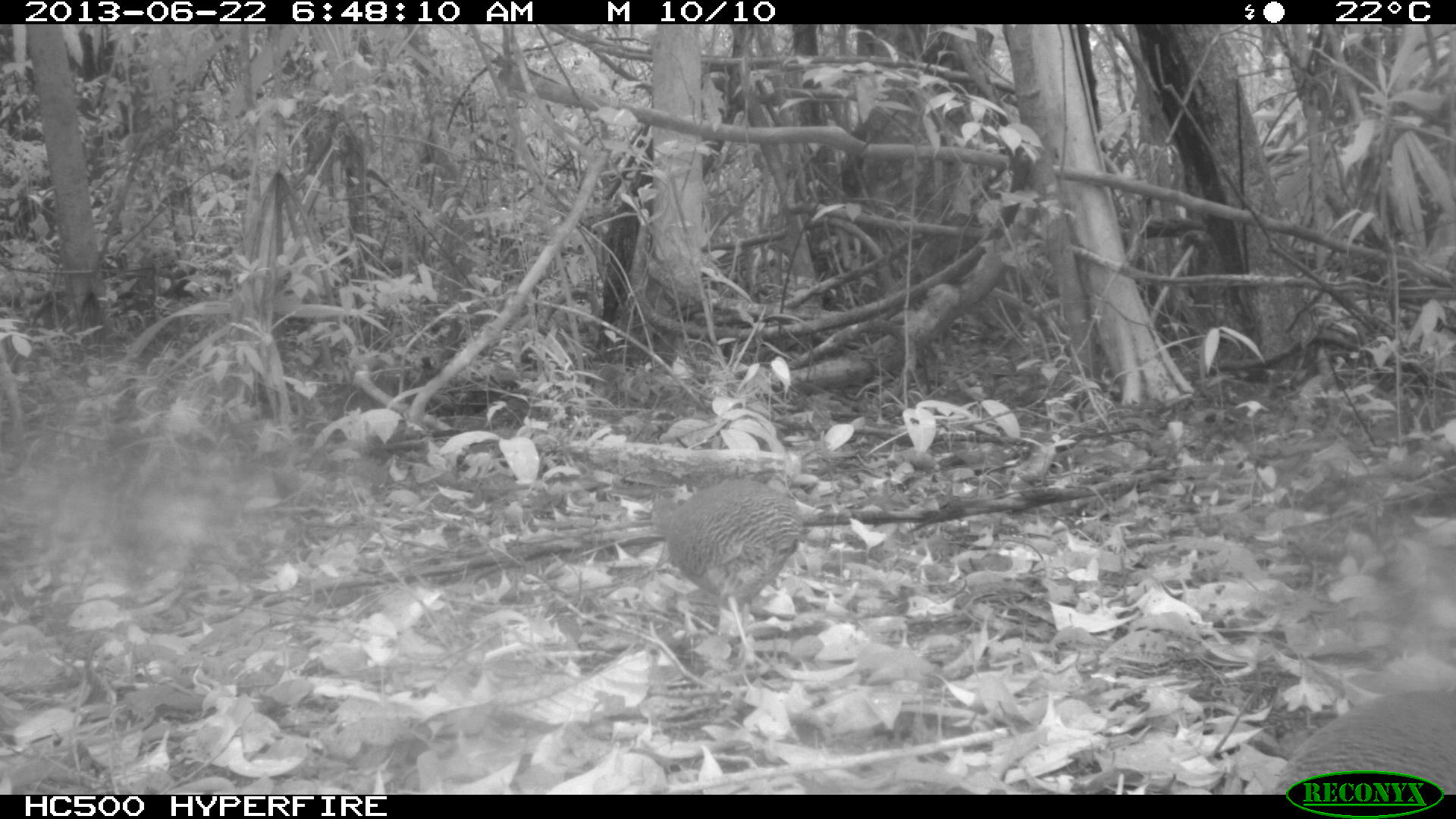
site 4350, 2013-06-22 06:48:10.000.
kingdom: Animalia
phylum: Chordata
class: Aves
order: Tinamiformes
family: Tinamidae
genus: Tinamus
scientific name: Tinamus major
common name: great tinamou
Tinamus major (great tinamou), count 2.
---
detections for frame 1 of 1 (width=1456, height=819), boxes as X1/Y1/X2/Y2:
tinamus major: 651/480/803/670; 1272/687/1456/796